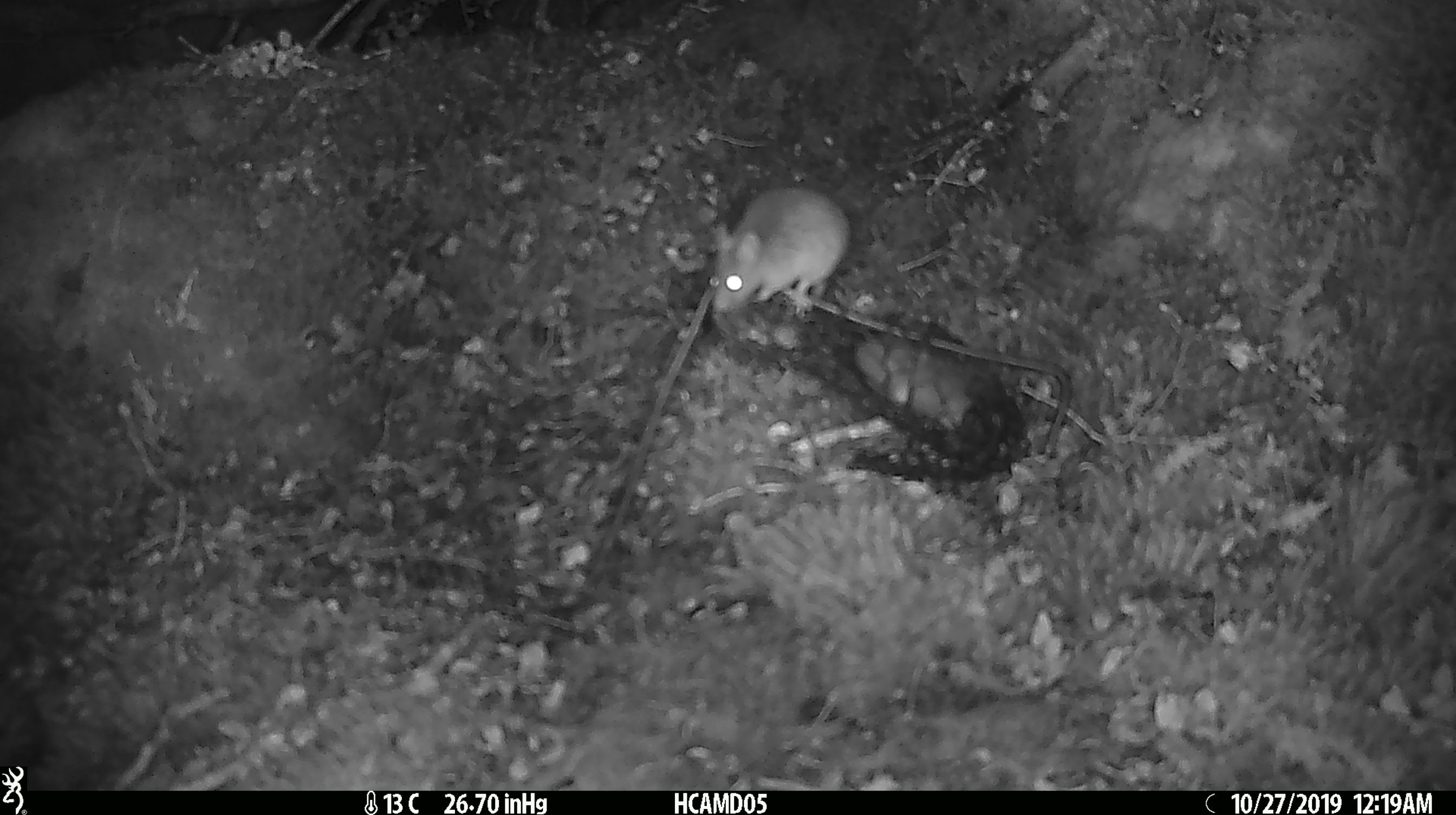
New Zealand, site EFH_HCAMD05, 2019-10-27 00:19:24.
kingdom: Animalia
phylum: Chordata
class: Mammalia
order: Rodentia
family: Muridae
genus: Mus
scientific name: Mus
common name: mouse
Mouse (Mus).